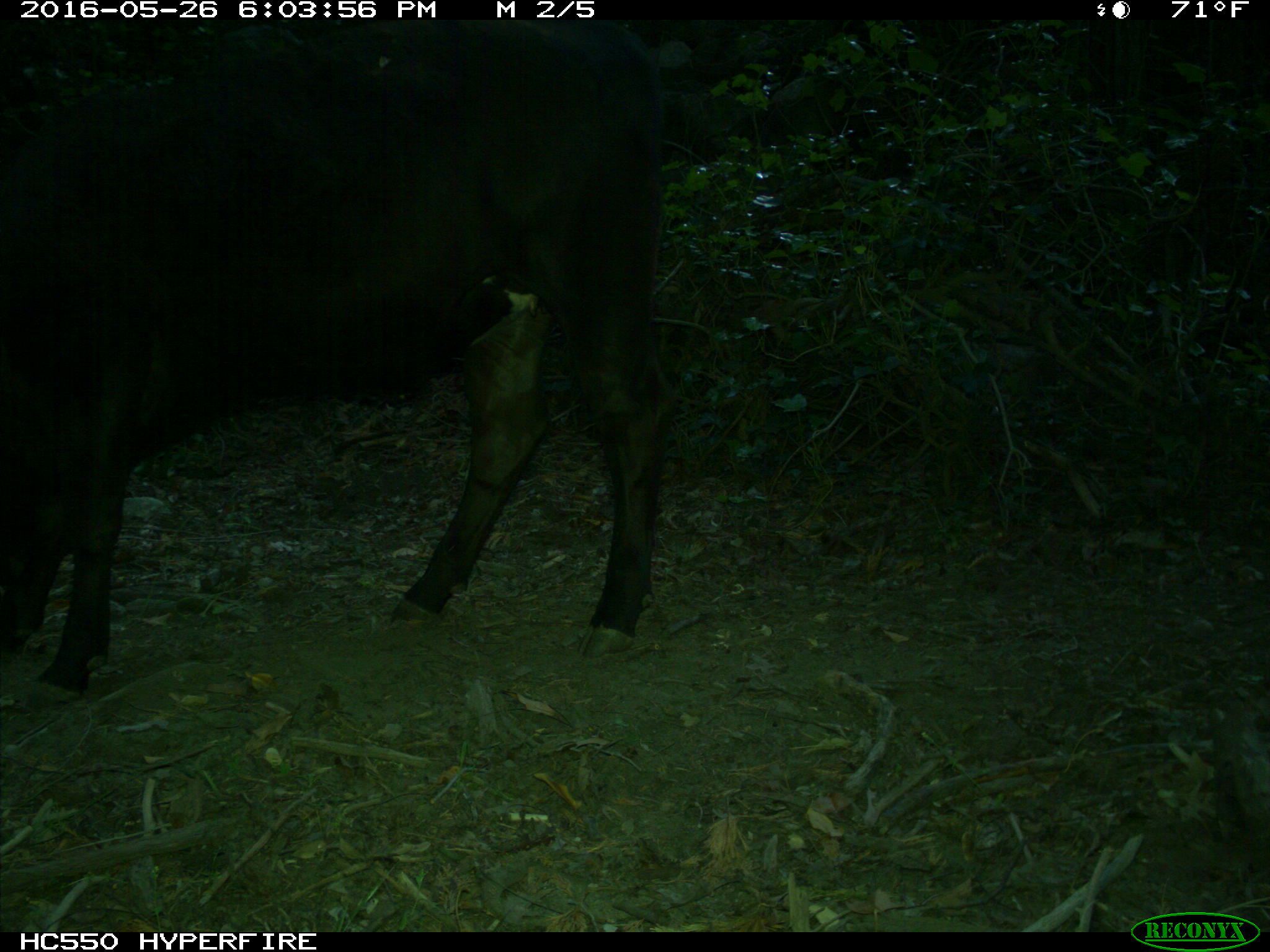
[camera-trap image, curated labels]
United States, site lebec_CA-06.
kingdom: Animalia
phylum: Chordata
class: Mammalia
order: Artiodactyla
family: Bovidae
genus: Bos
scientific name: Bos taurus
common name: domestic cow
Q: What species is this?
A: Bos taurus (domestic cow).